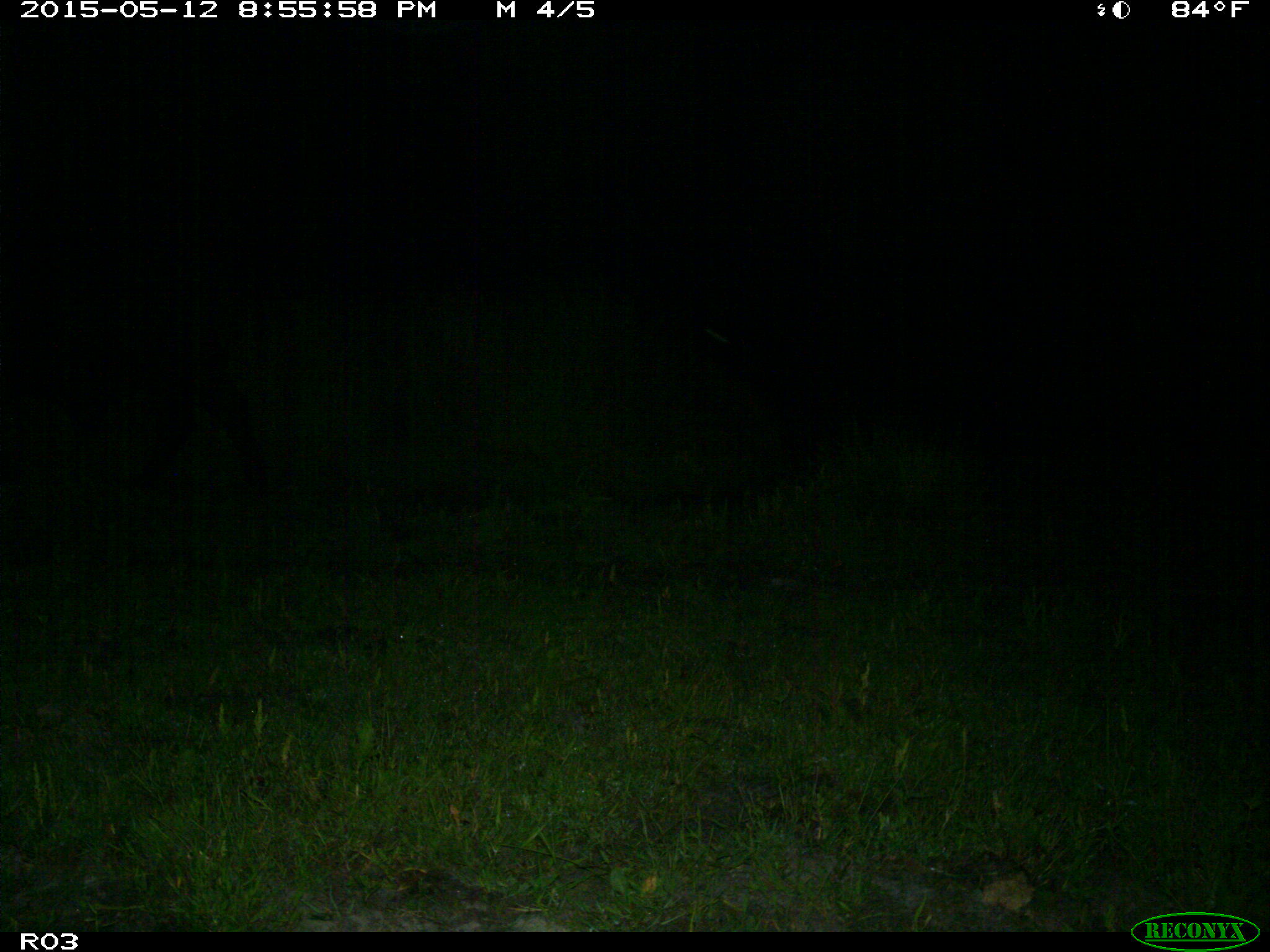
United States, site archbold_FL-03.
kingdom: Animalia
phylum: Chordata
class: Mammalia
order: Artiodactyla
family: Bovidae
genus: Bos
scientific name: Bos taurus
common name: domestic cow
Bos taurus (domestic cow).